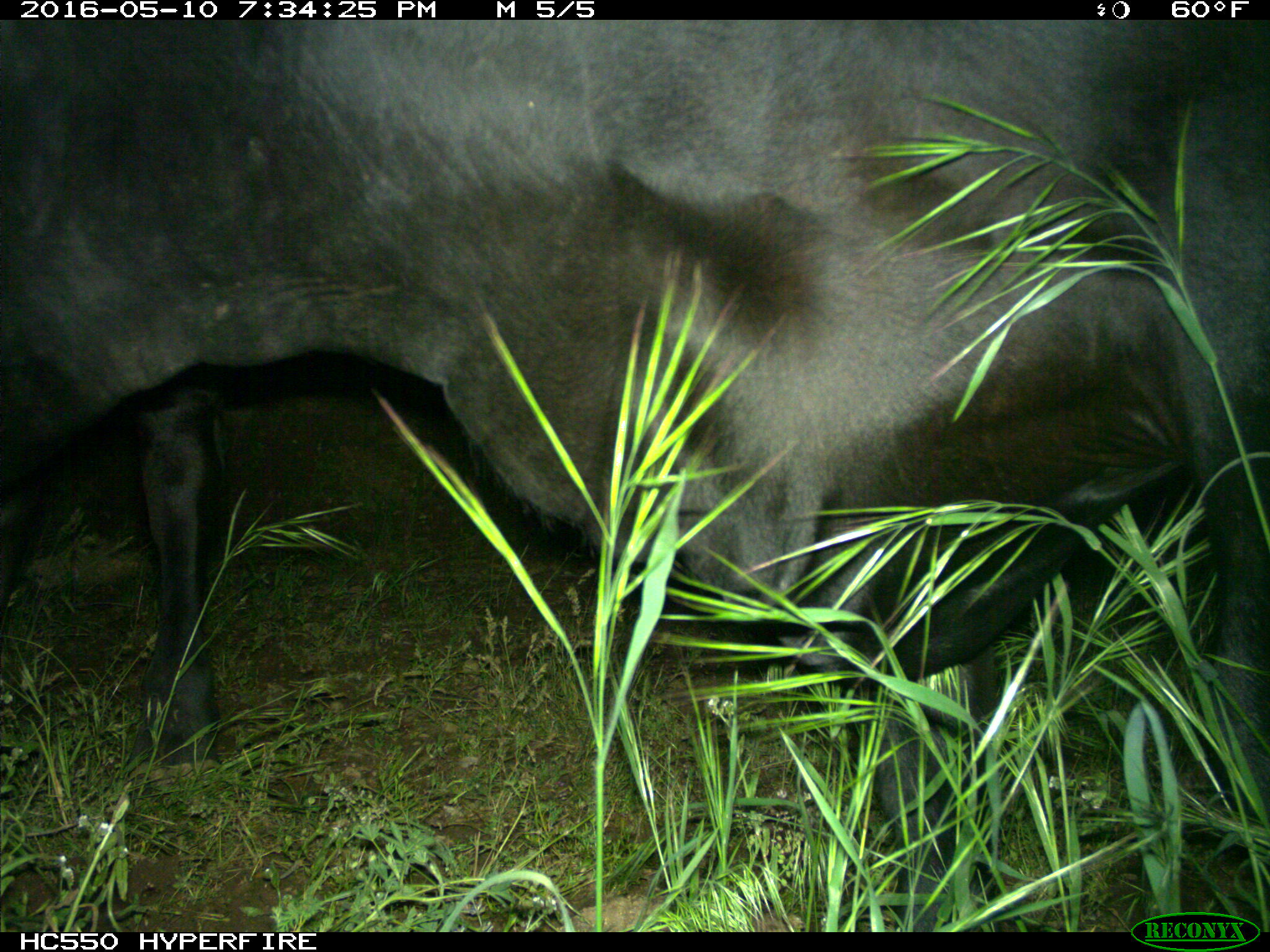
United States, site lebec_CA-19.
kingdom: Animalia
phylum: Chordata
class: Mammalia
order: Artiodactyla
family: Bovidae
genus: Bos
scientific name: Bos taurus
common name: domestic cow